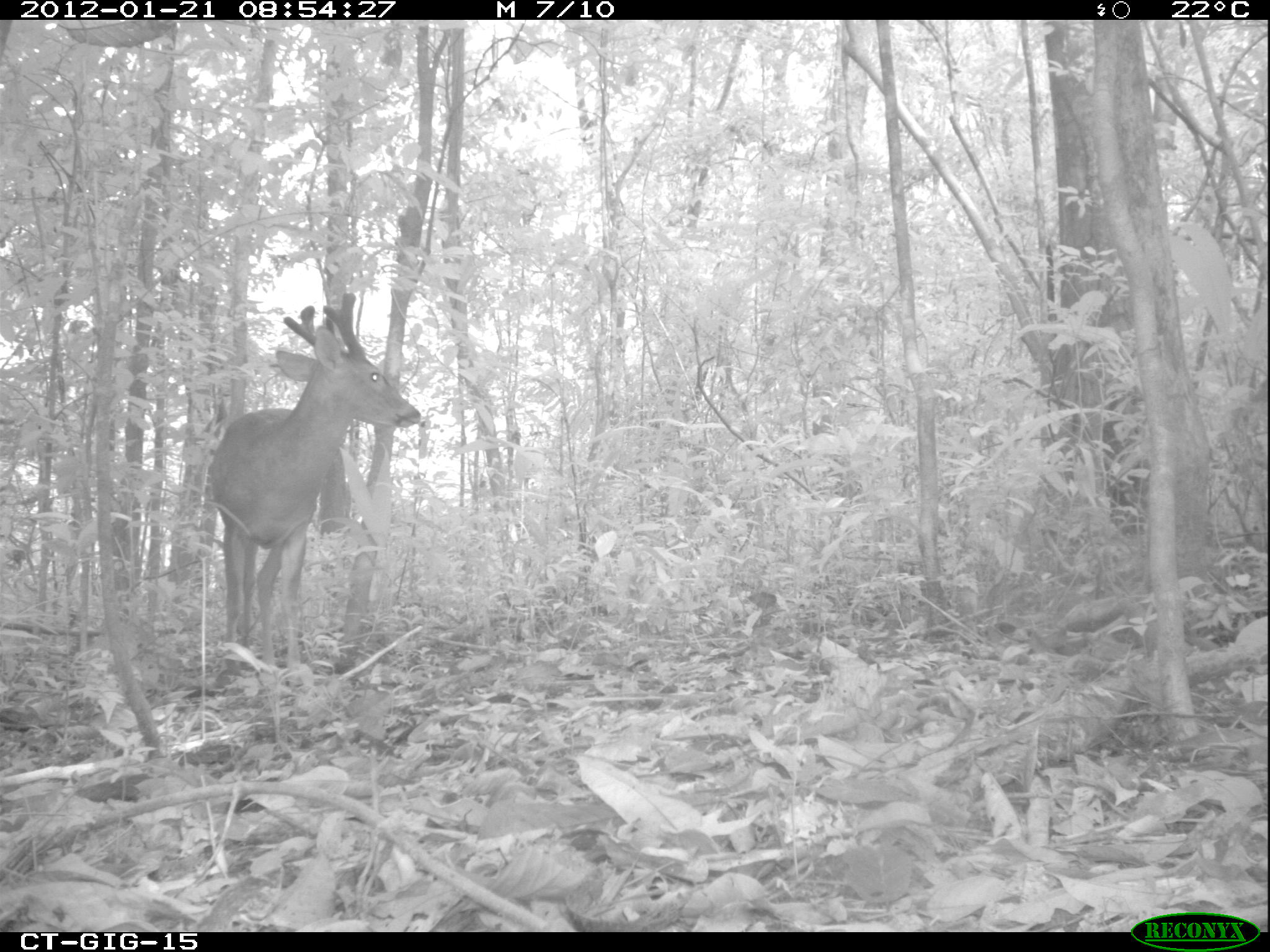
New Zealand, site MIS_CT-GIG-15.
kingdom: Animalia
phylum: Chordata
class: Mammalia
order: Artiodactyla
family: Cervidae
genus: Odocoileus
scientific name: Odocoileus virginianus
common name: white-tailed deer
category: white tailed deer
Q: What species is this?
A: White tailed deer (white-tailed deer) (Odocoileus virginianus).